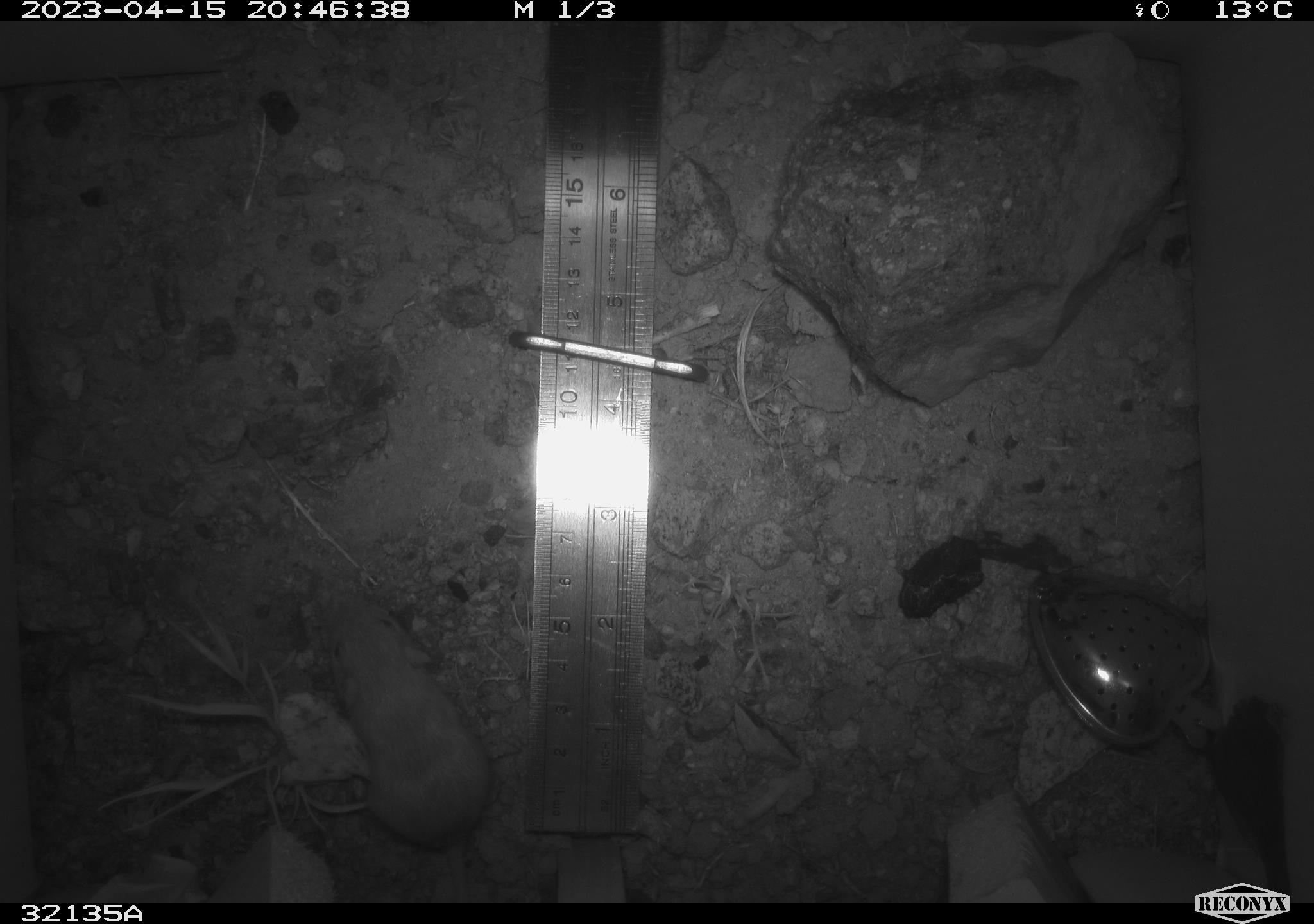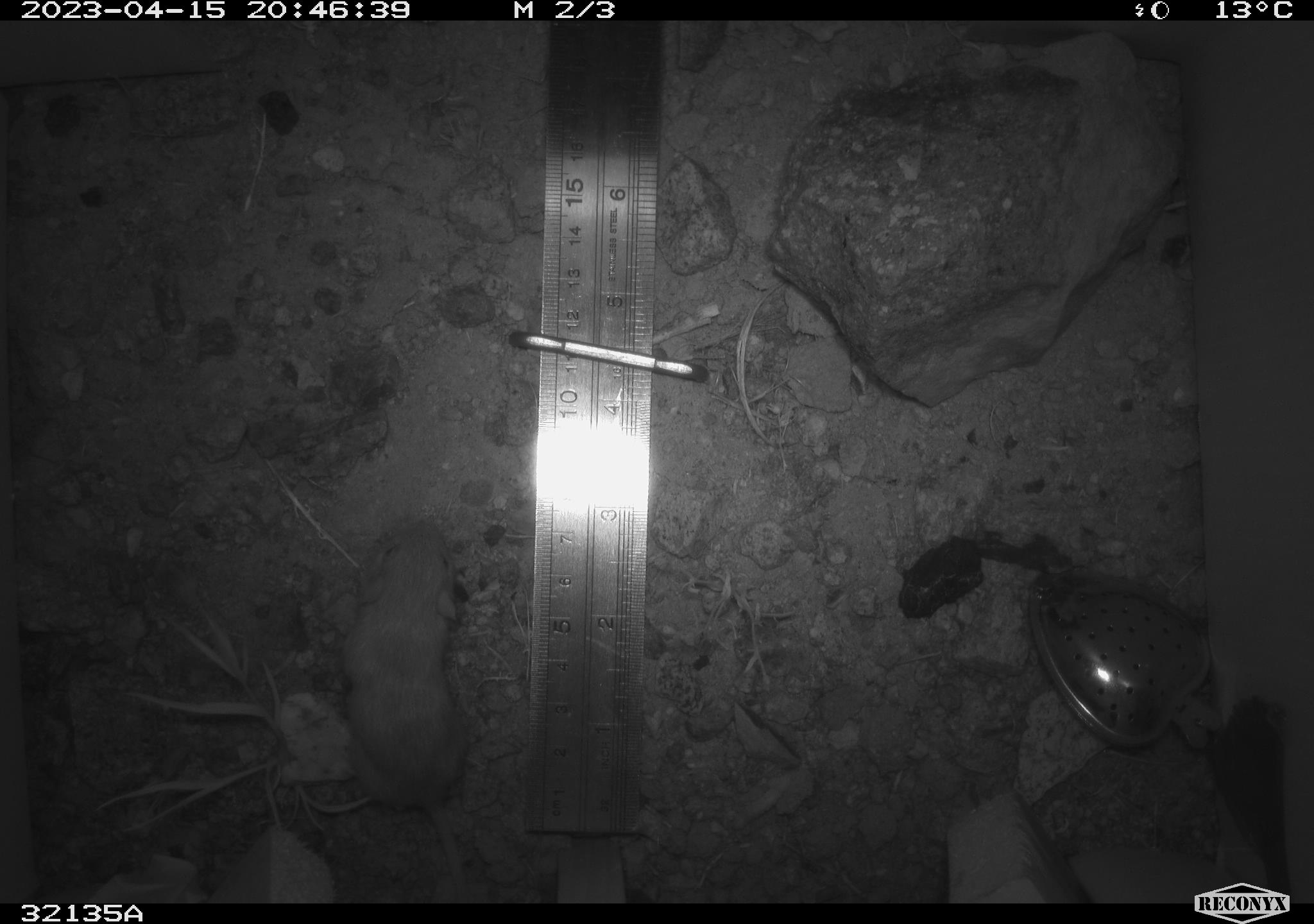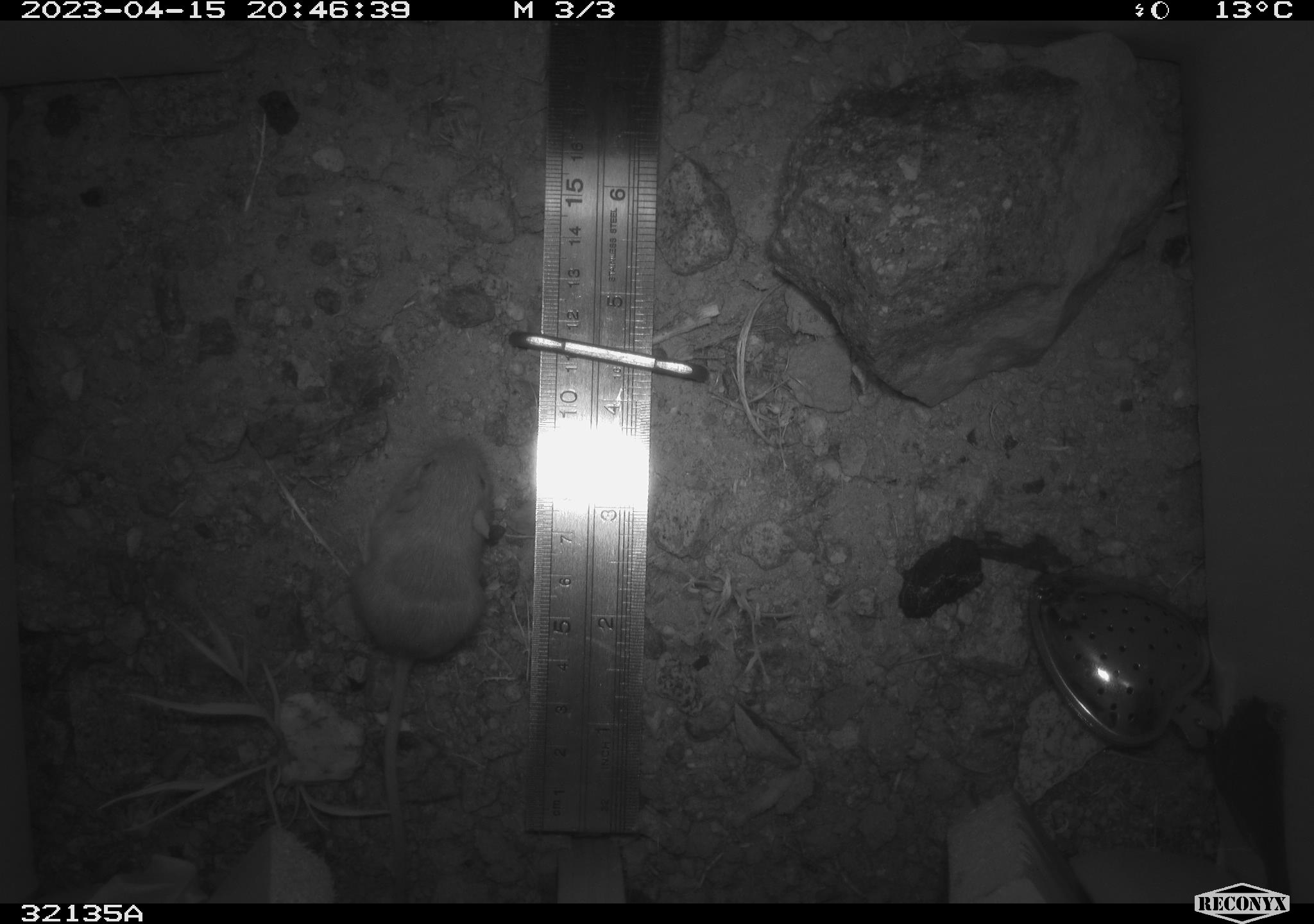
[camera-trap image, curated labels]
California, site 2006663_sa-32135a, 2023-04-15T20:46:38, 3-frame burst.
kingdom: Animalia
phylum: Chordata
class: Mammalia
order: Rodentia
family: Heteromyidae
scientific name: Heteromyidae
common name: kangaroo rats and pocket mice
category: heteromyidae family